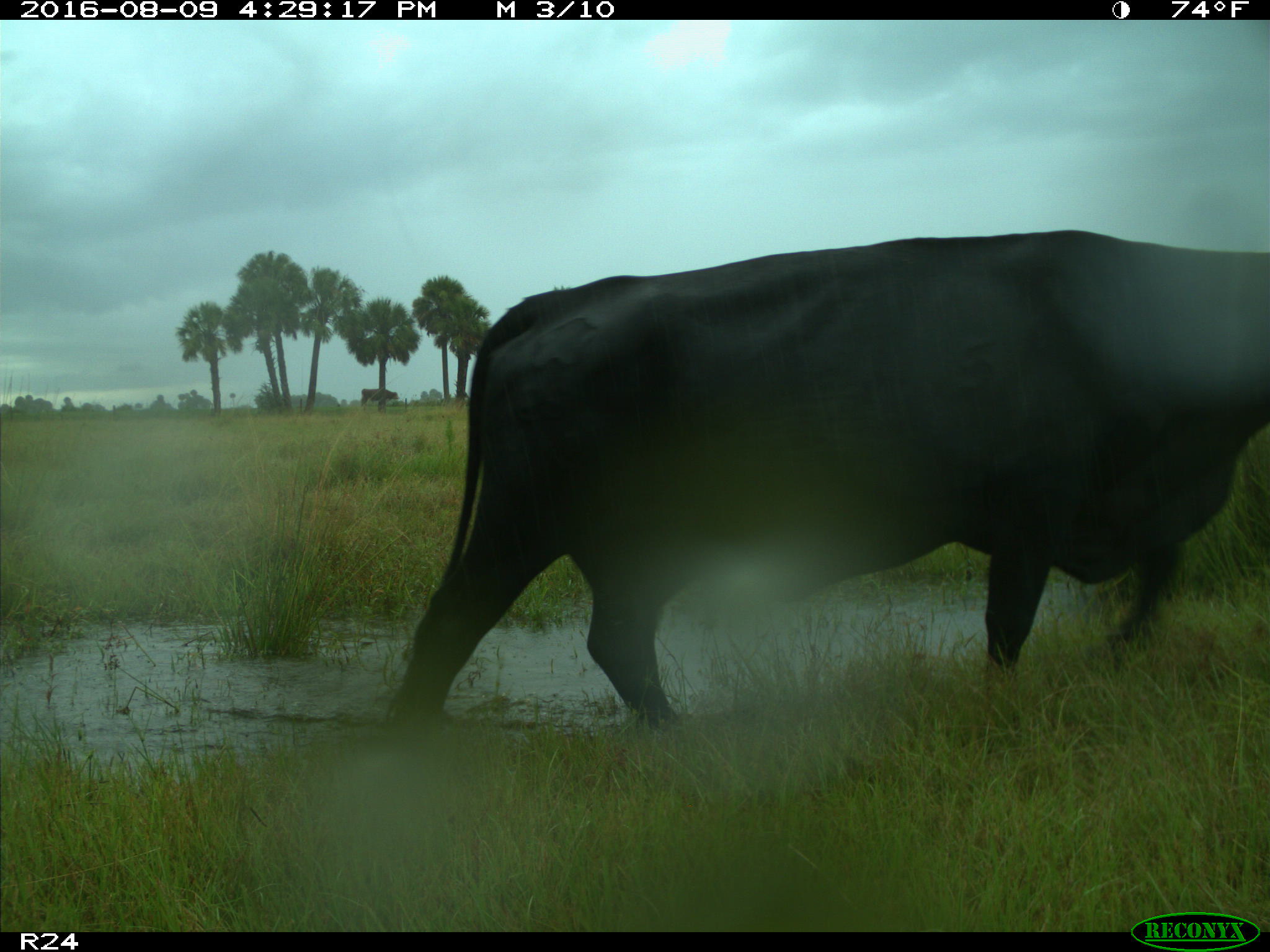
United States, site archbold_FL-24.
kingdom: Animalia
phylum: Chordata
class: Mammalia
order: Artiodactyla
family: Bovidae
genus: Bos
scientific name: Bos taurus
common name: domestic cow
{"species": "Bos taurus (domestic cow)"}